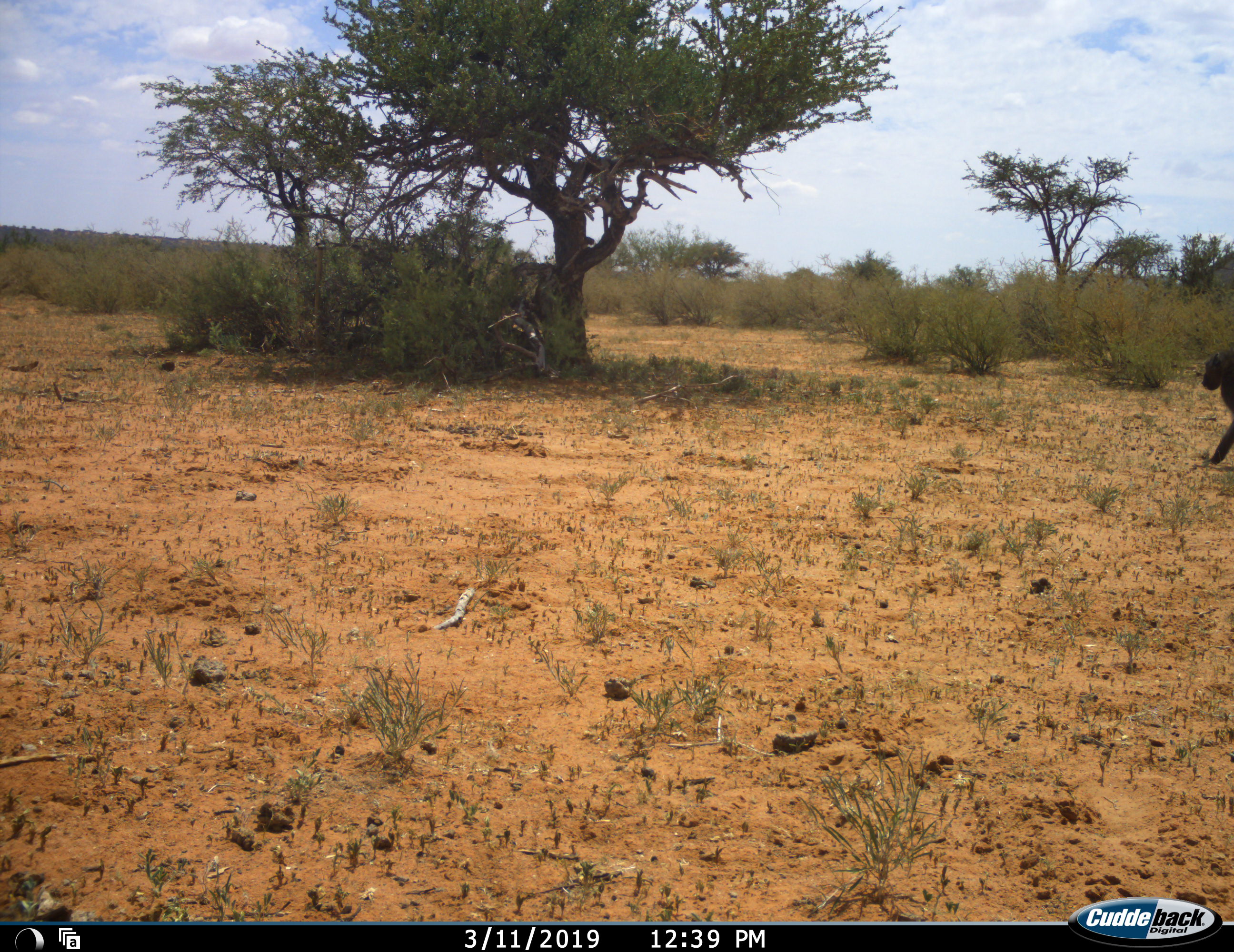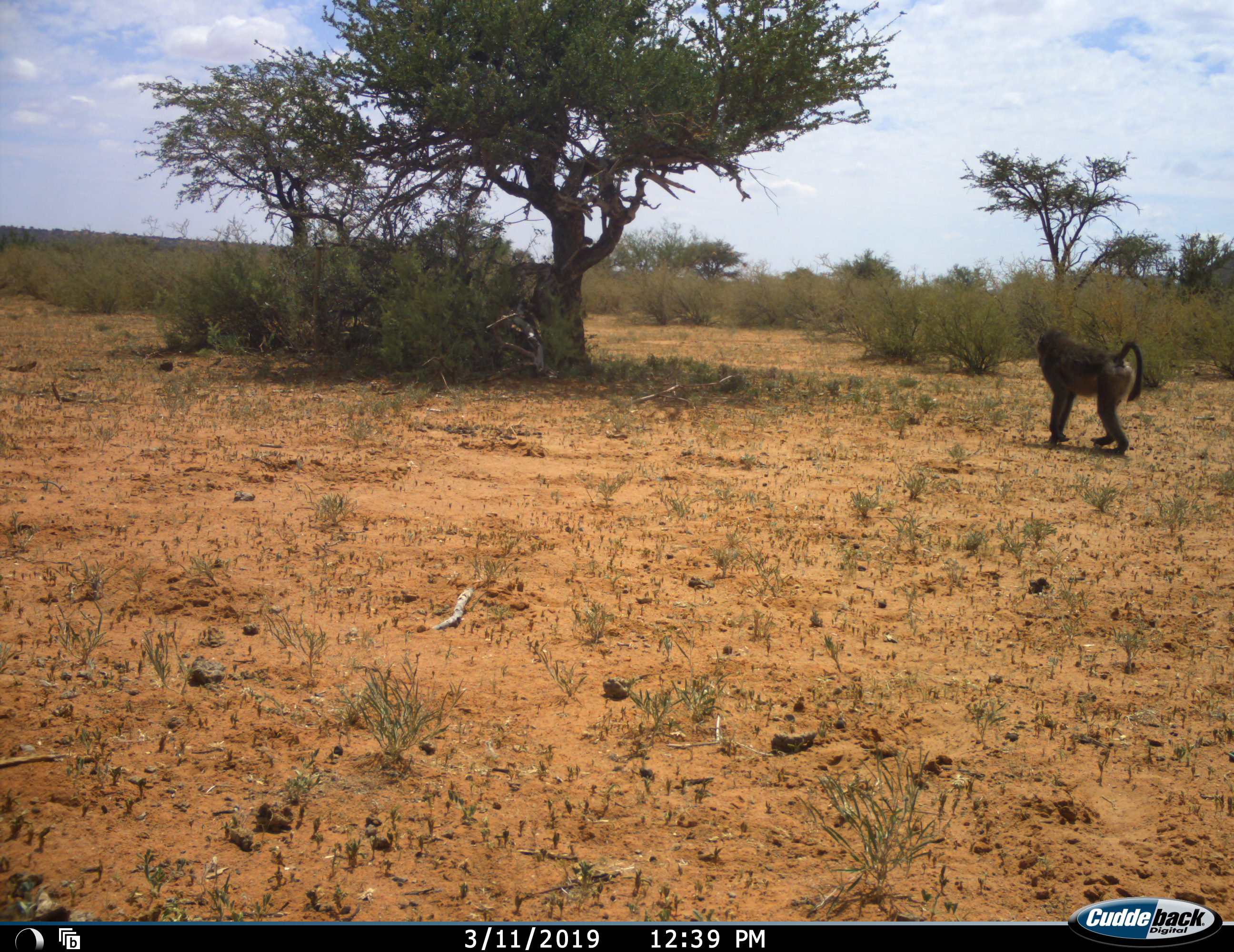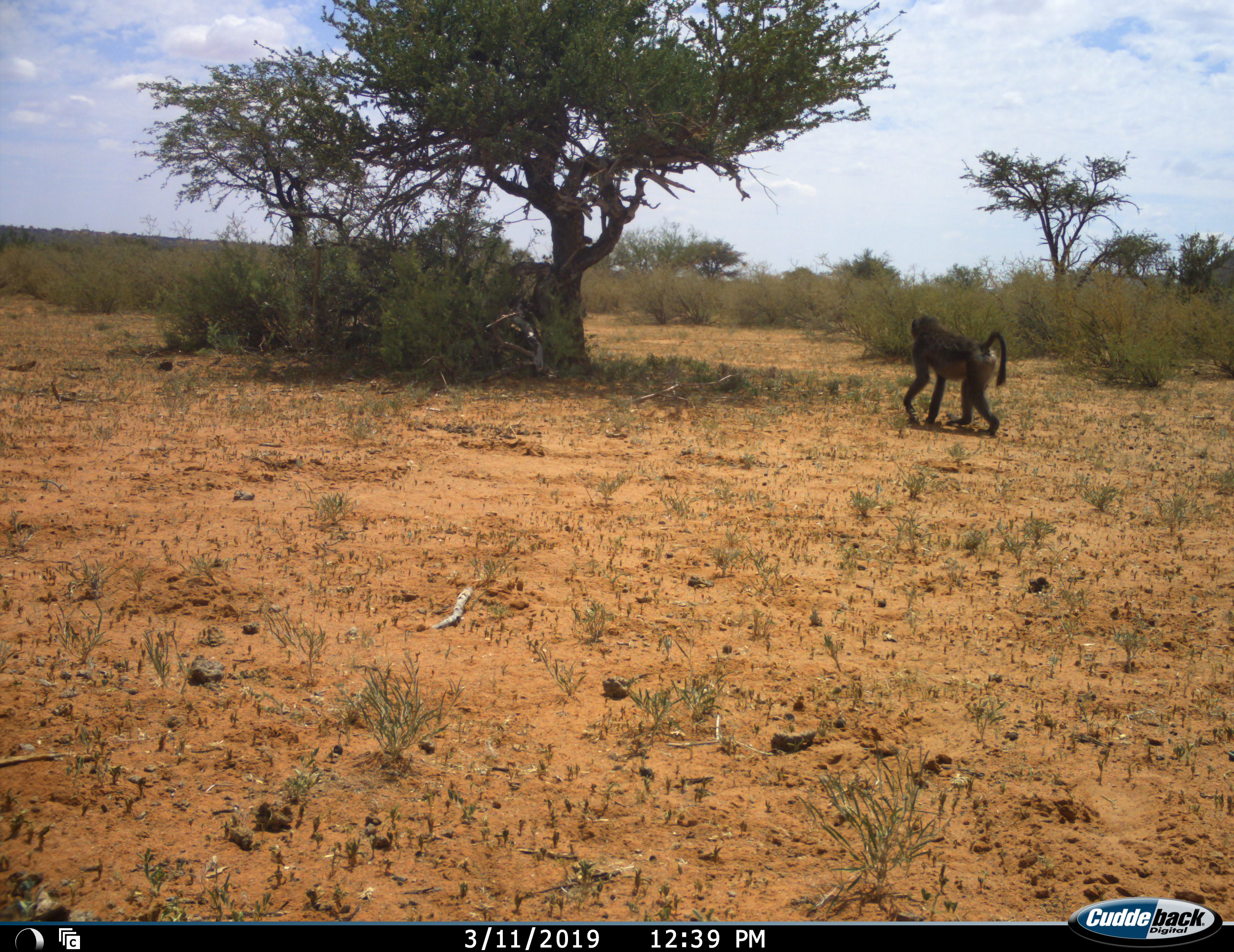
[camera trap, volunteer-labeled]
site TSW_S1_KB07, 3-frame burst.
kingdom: Animalia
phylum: Chordata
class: Mammalia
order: Primates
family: Cercopithecidae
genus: Papio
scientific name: Papio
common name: baboon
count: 1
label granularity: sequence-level